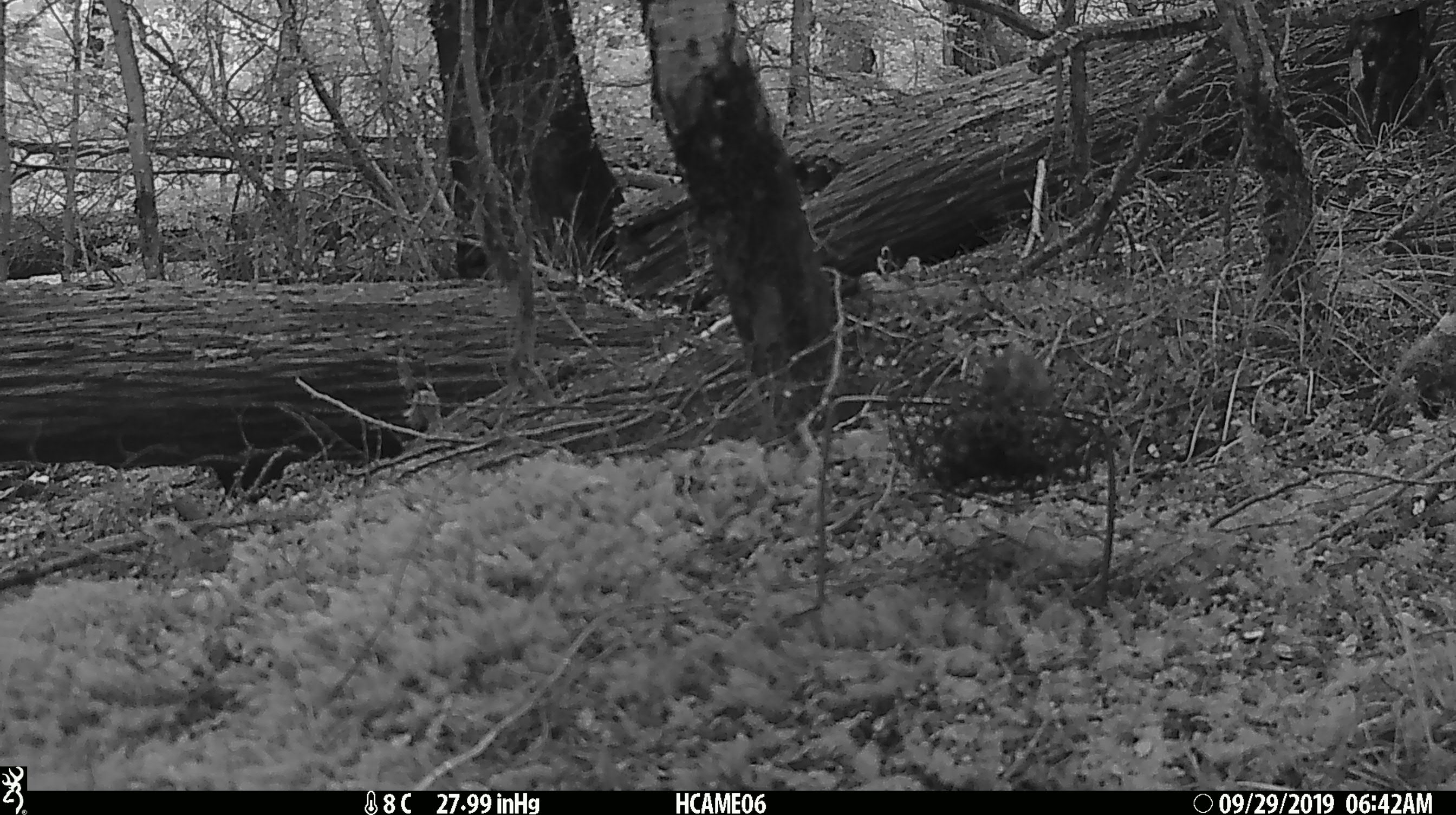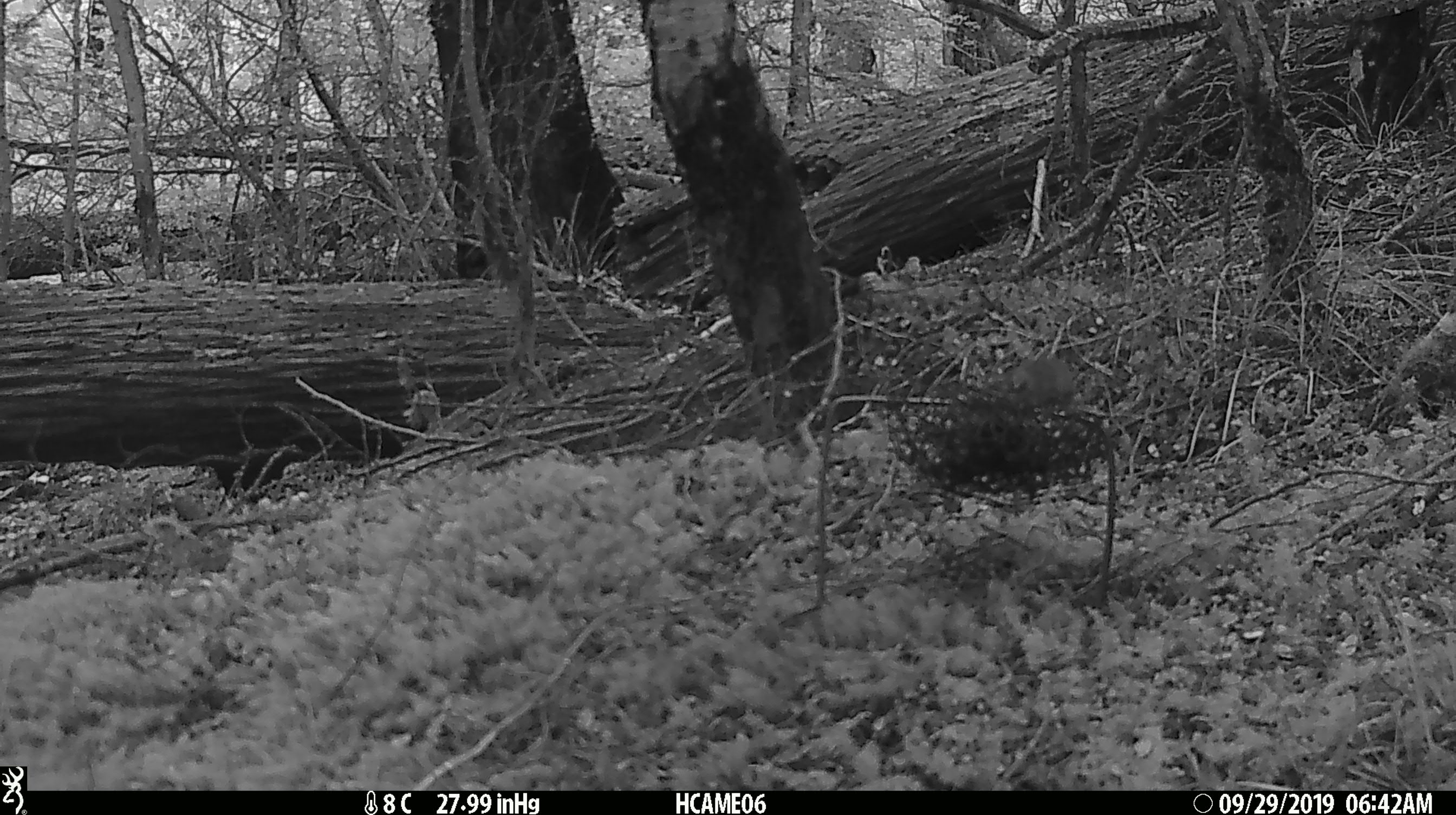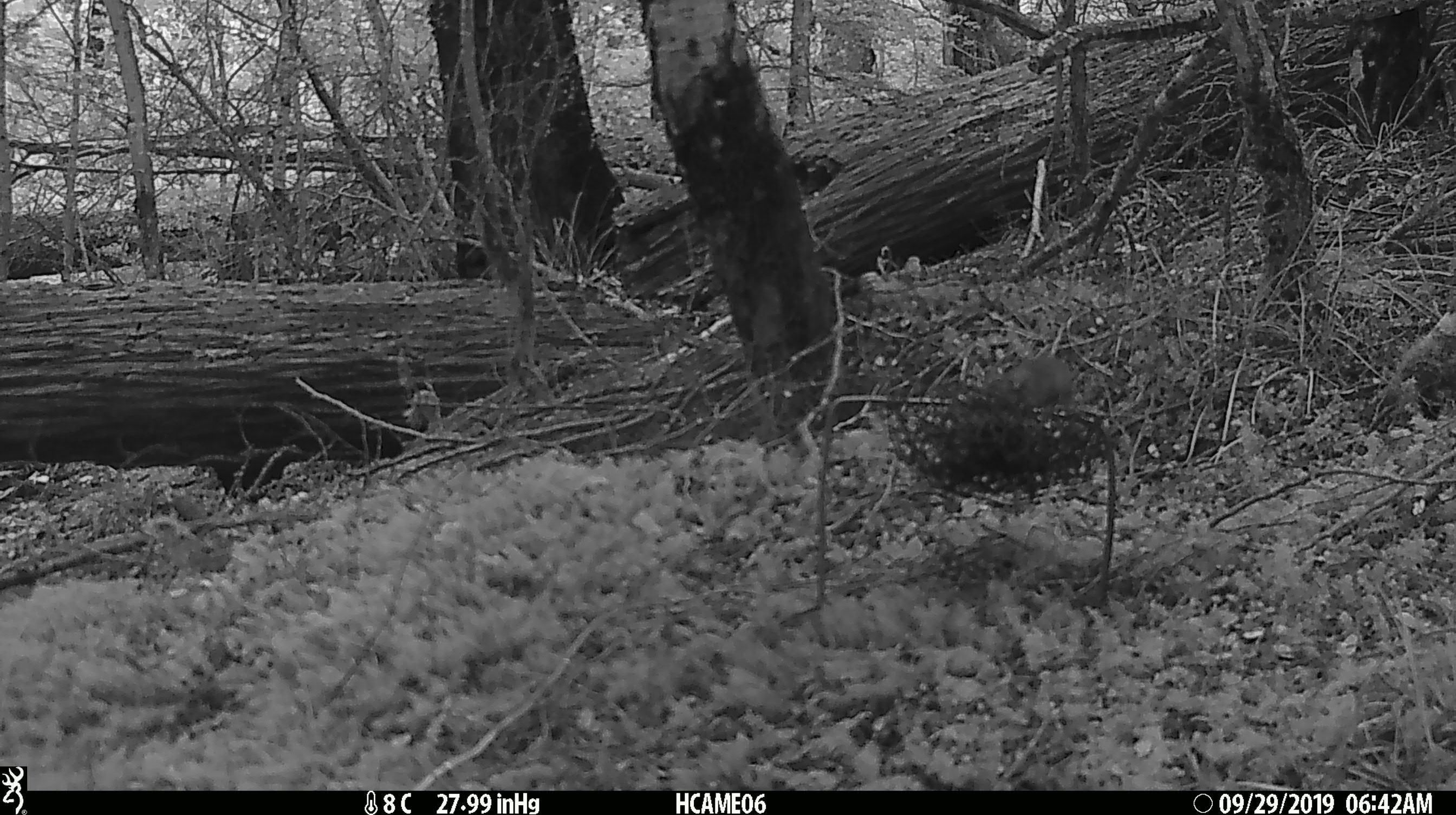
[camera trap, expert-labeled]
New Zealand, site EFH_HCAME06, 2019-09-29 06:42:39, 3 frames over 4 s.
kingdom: Animalia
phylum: Chordata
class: Mammalia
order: Rodentia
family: Muridae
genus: Mus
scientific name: Mus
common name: mouse